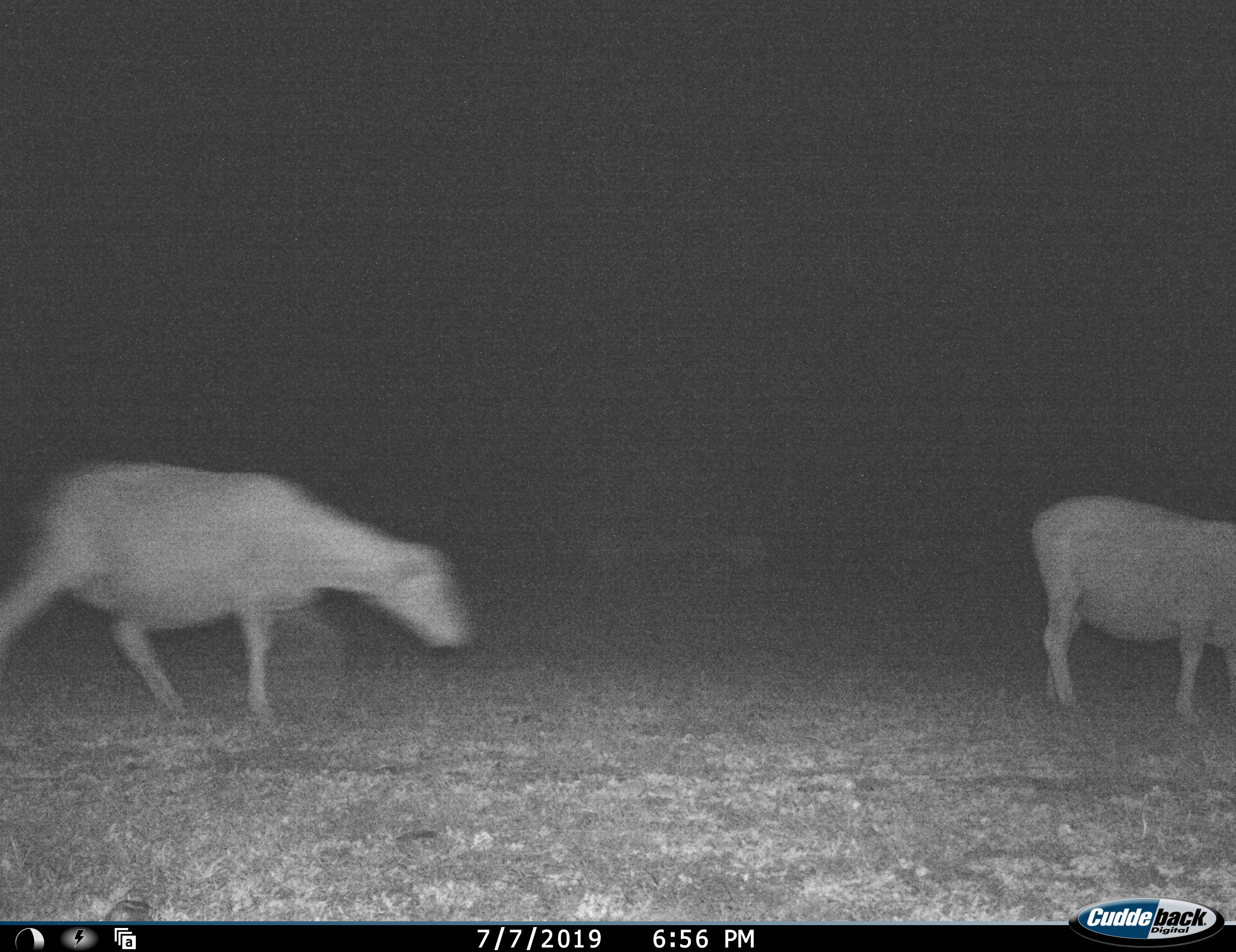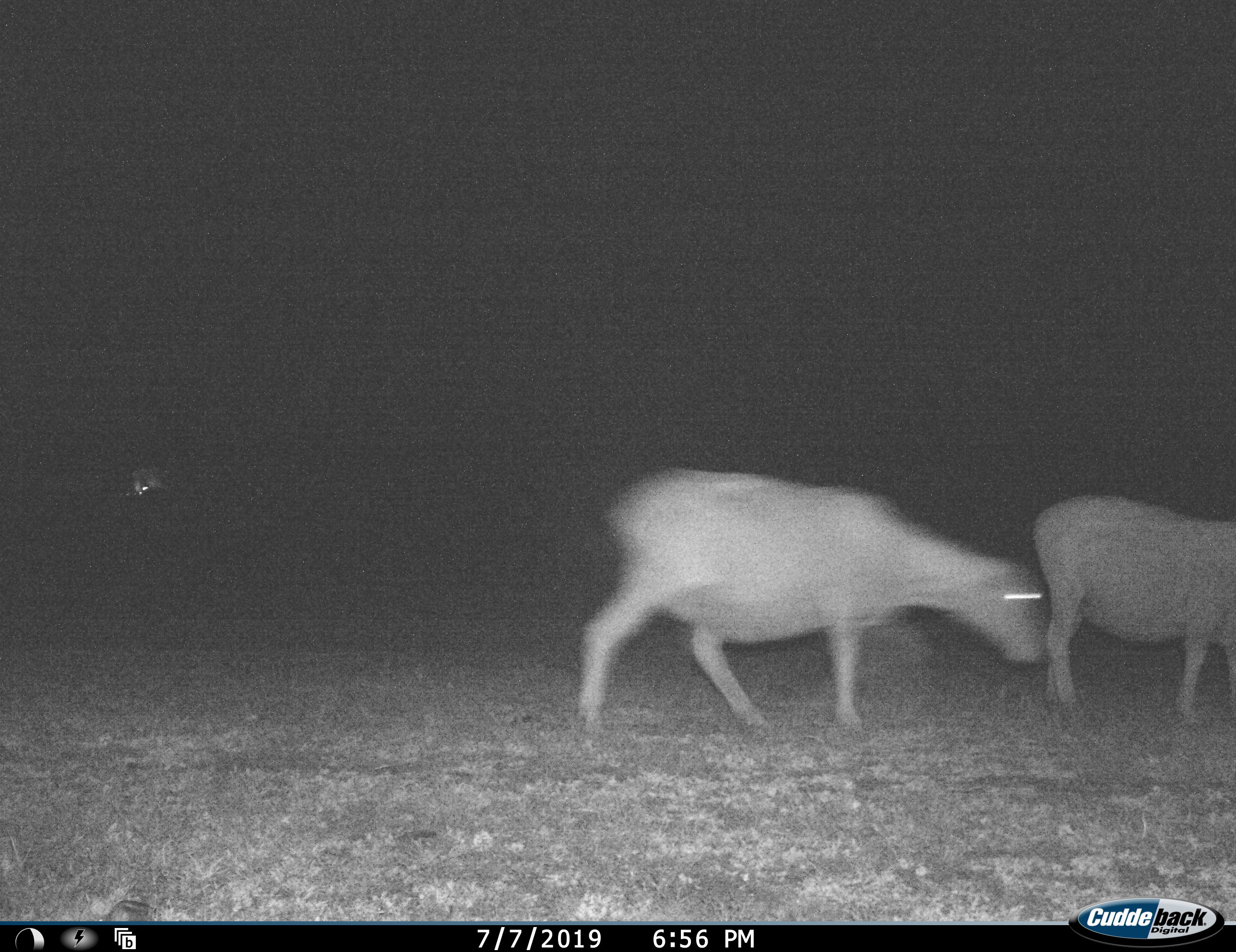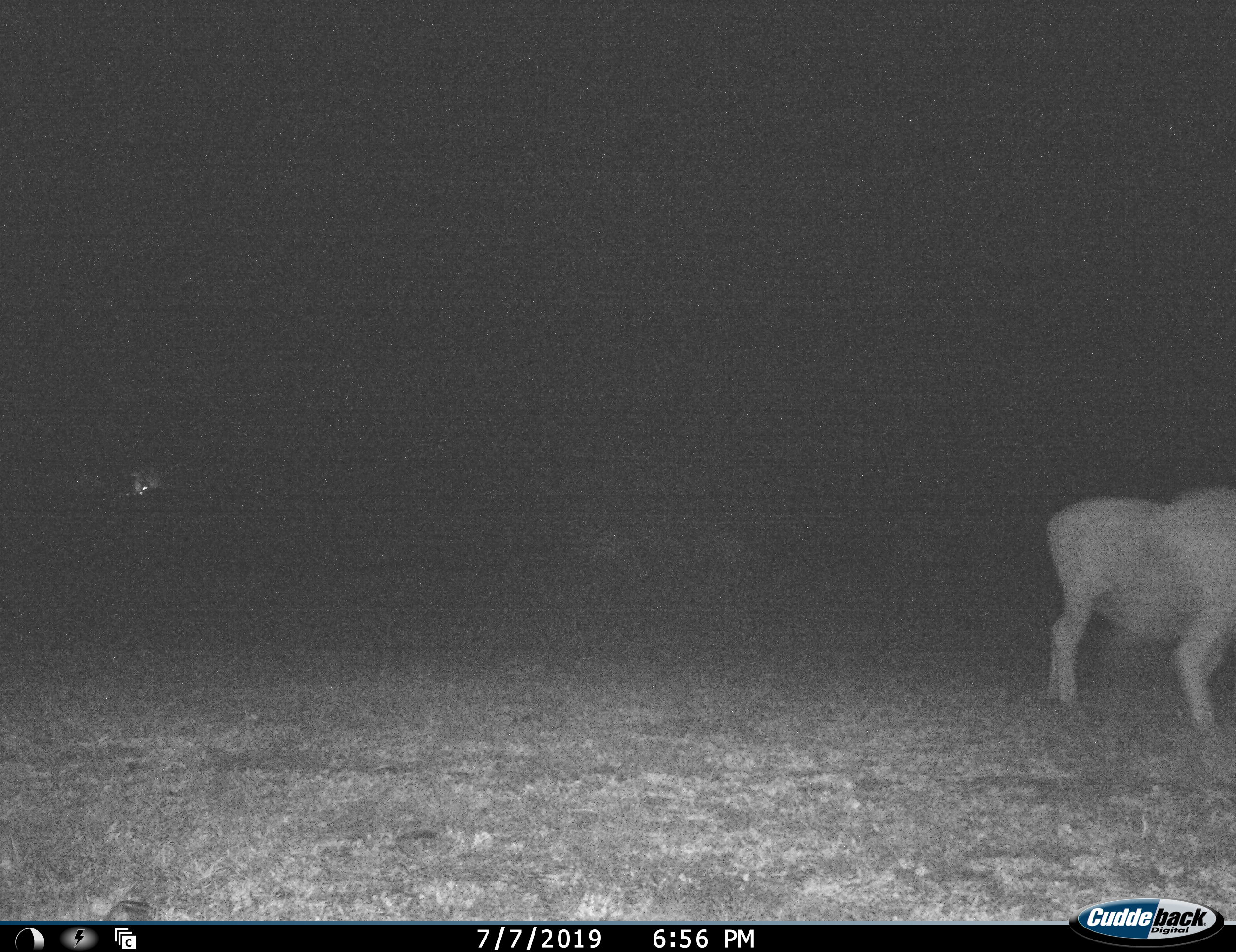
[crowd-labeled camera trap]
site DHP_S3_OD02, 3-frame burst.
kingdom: Animalia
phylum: Chordata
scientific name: Vertebrata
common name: domestic animal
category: domesticanimal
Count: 2.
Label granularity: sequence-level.